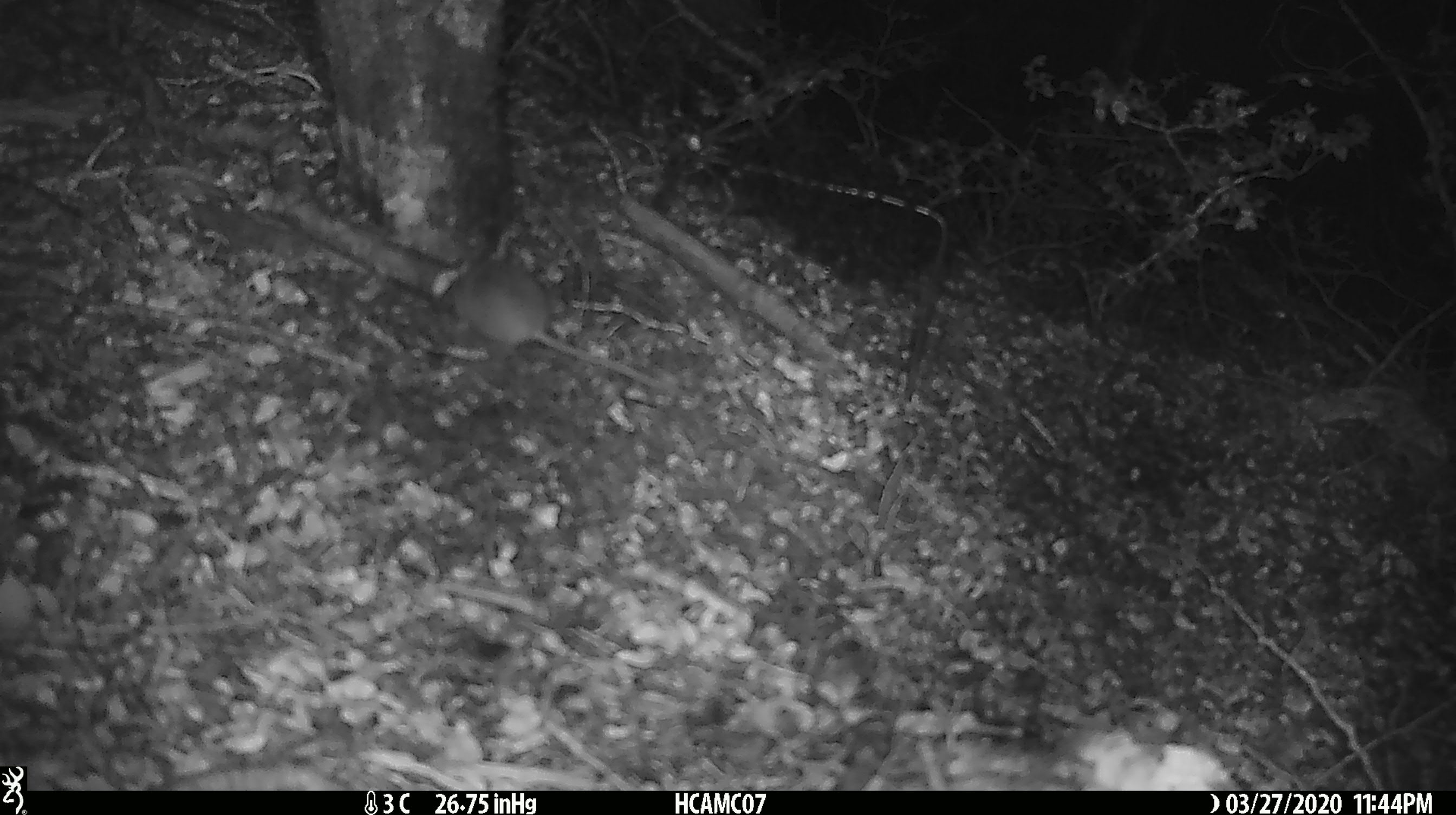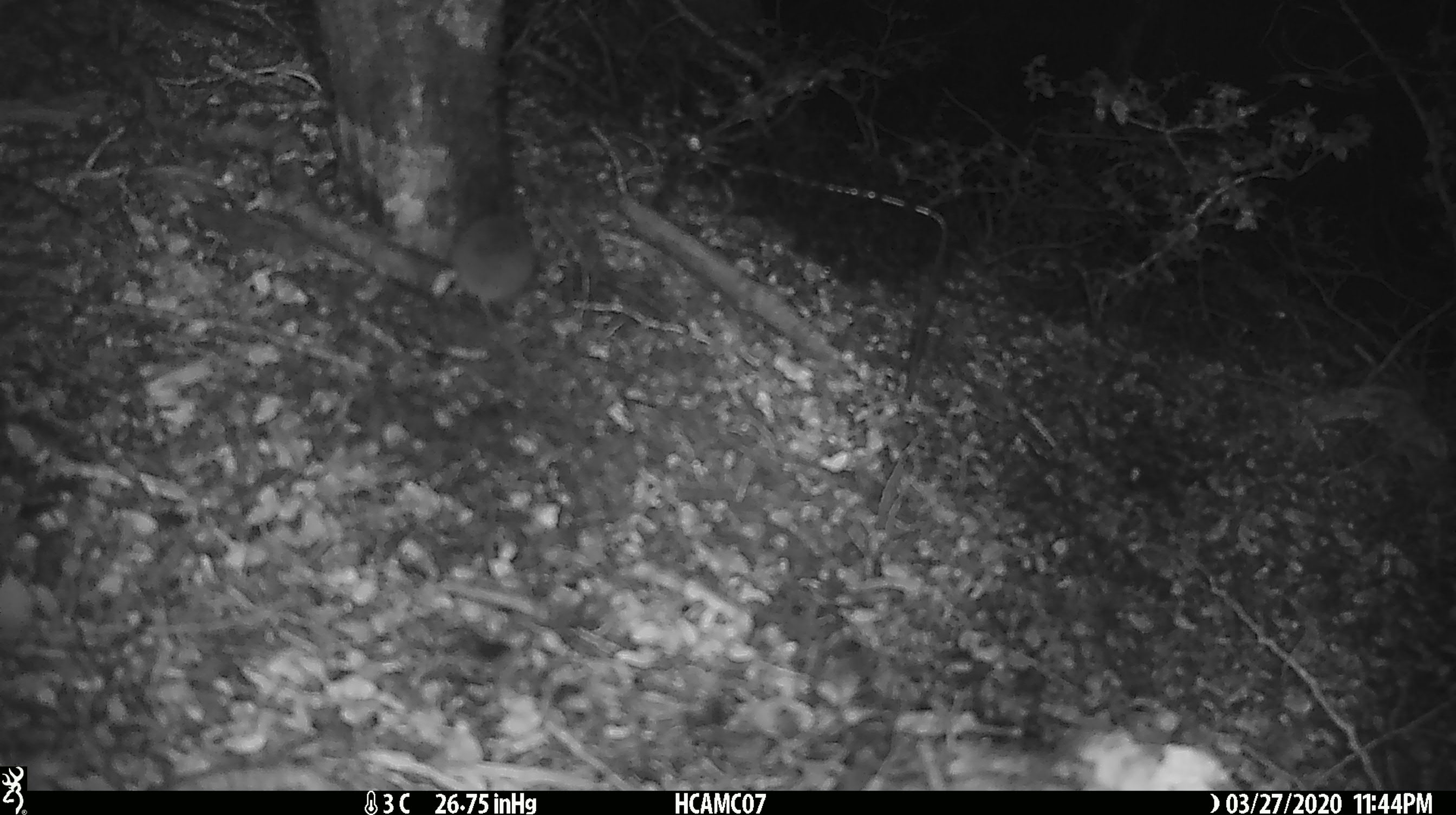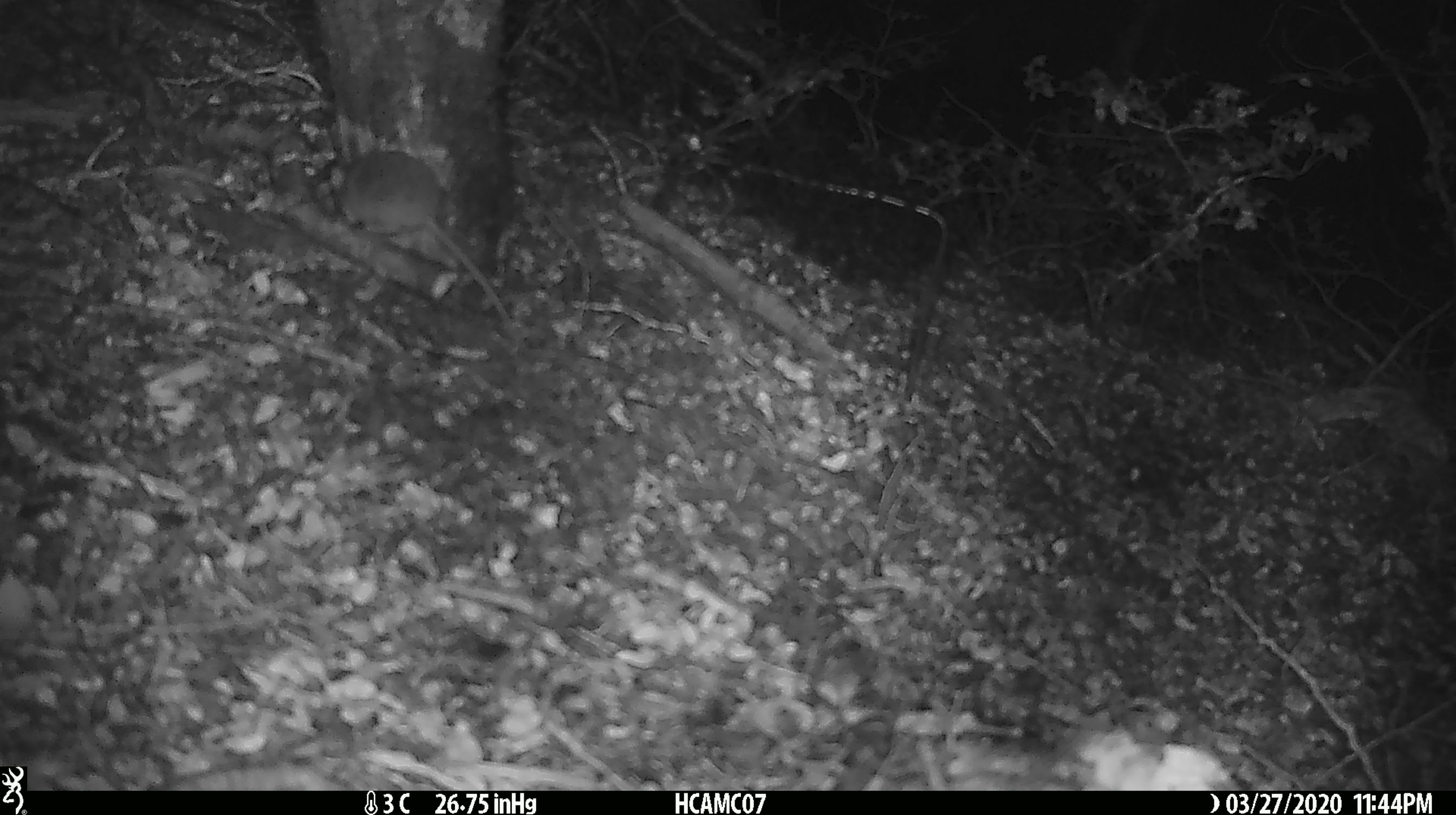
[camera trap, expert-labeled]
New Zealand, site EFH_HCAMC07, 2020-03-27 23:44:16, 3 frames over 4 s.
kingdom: Animalia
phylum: Chordata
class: Mammalia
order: Rodentia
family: Muridae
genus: Mus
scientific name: Mus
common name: mouse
Mouse (Mus).